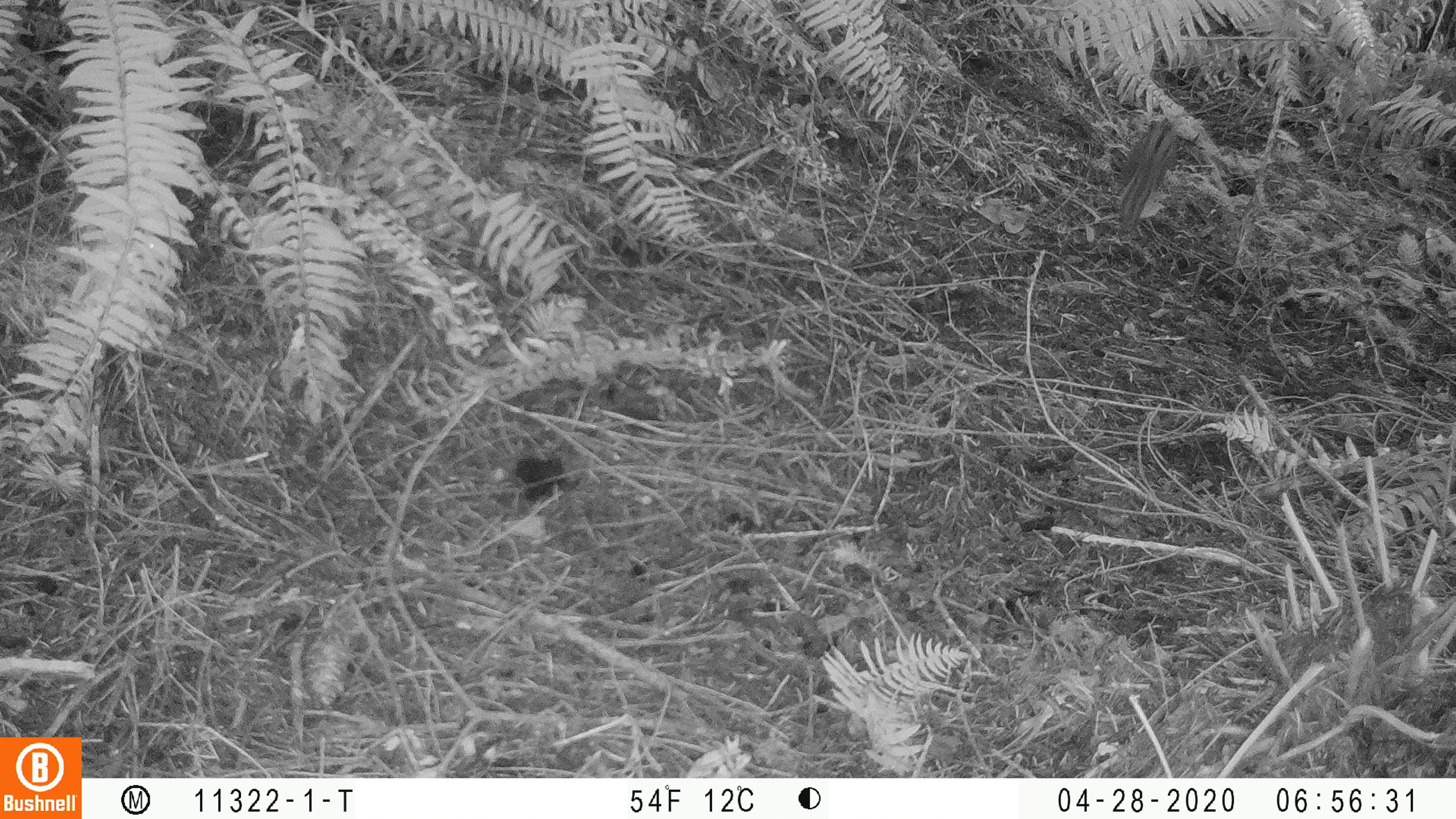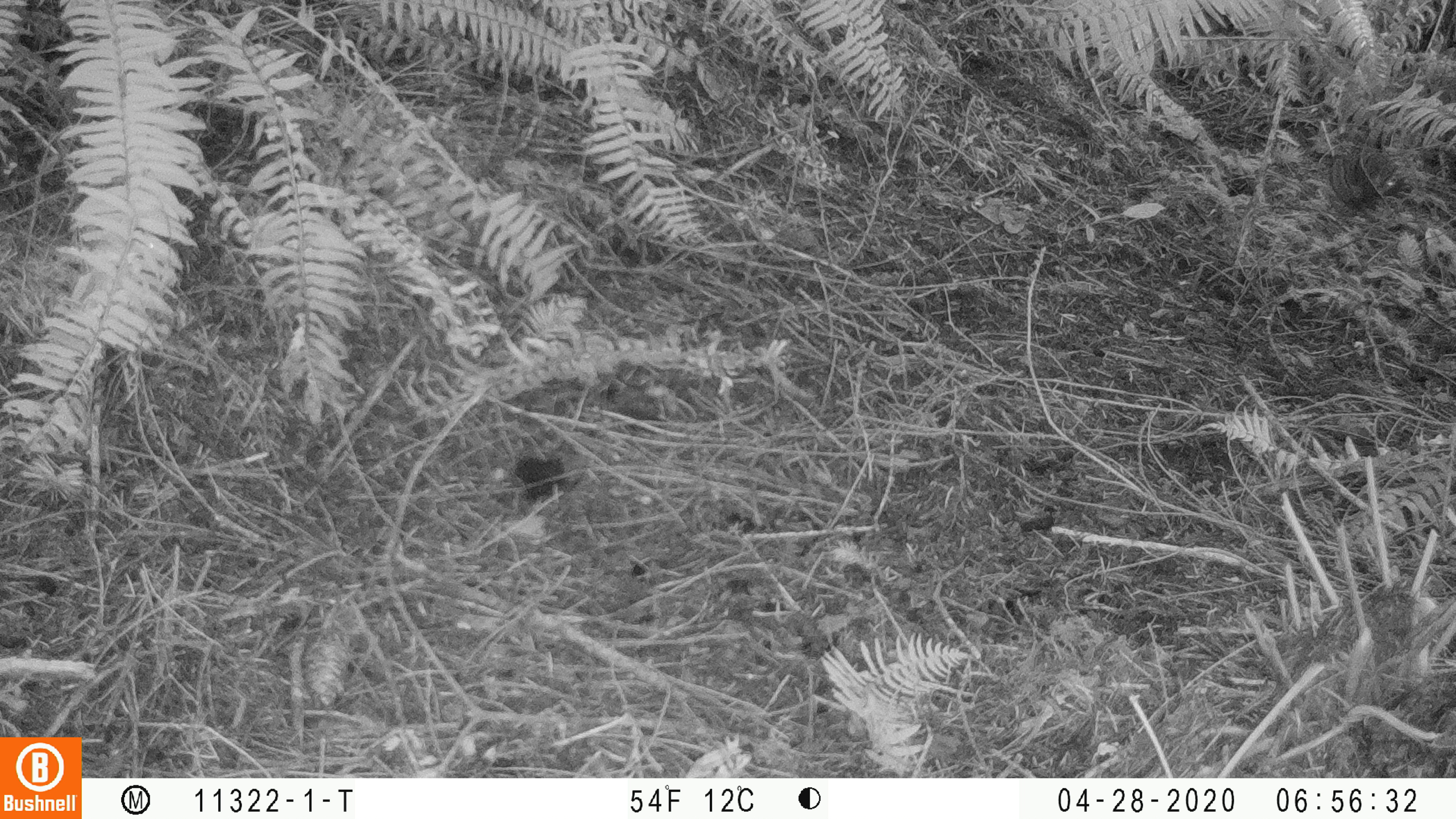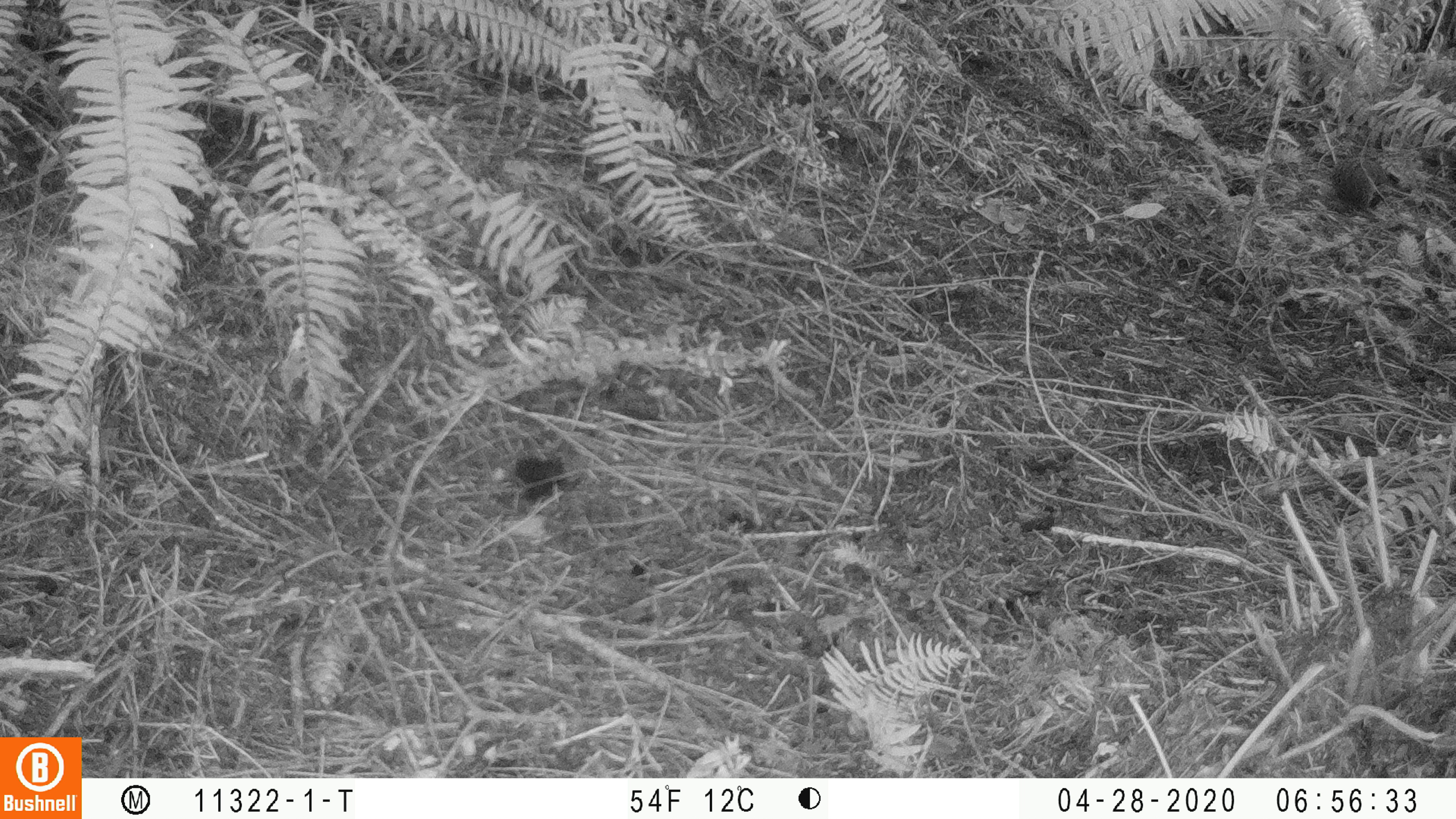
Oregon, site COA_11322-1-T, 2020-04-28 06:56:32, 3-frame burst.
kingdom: Animalia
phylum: Chordata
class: Mammalia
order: Rodentia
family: Sciuridae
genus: Neotamias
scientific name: Neotamias townsendii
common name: townsend's chipmunk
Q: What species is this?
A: Townsend's chipmunk (Neotamias townsendii).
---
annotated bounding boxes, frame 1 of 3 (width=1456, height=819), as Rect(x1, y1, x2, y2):
townsend's chipmunk: Rect(1113, 117, 1188, 235)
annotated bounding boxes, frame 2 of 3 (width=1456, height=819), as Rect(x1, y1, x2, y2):
townsend's chipmunk: Rect(1323, 135, 1409, 213)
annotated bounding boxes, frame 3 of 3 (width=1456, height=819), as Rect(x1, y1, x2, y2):
townsend's chipmunk: Rect(1326, 149, 1395, 219)